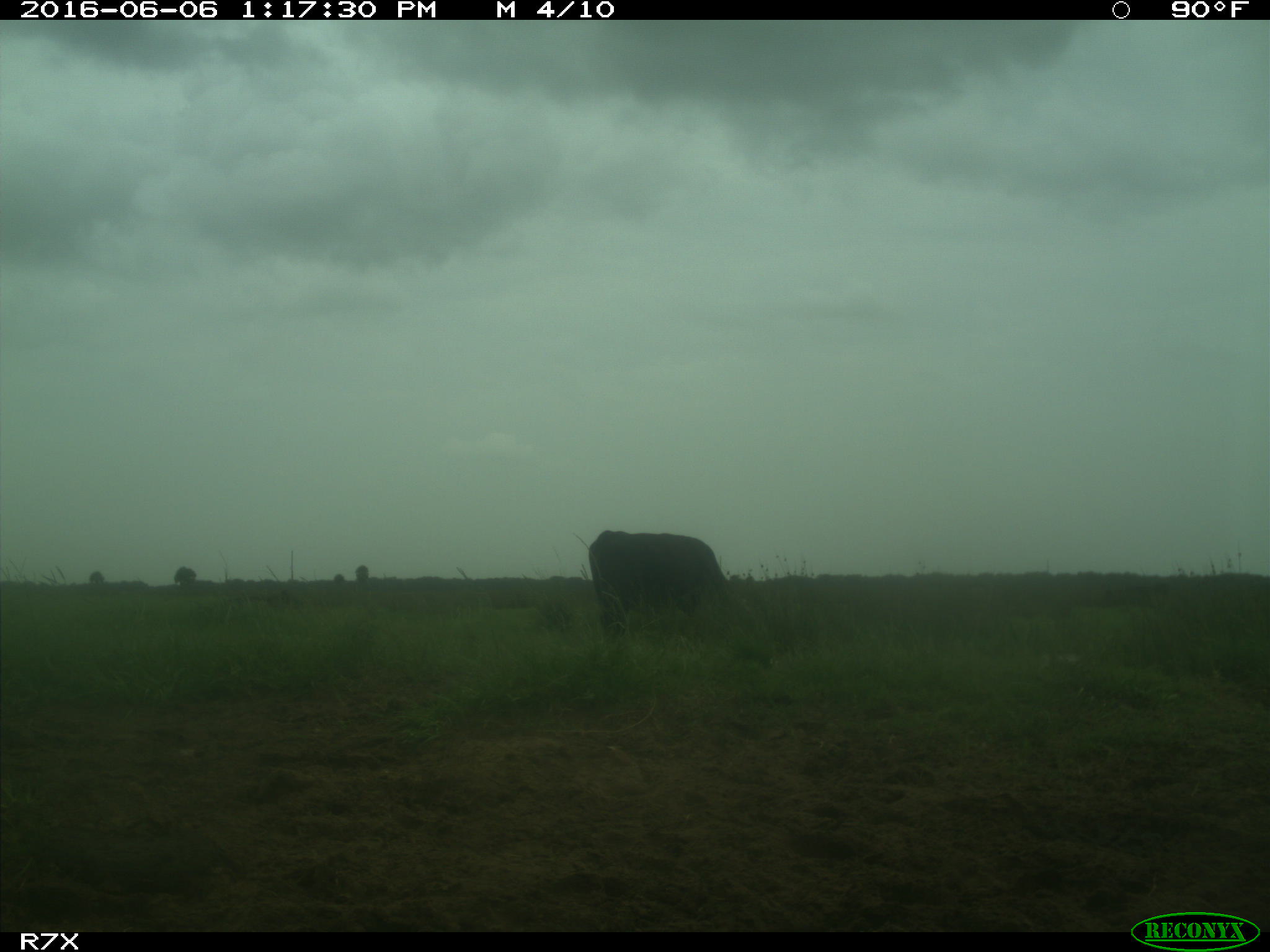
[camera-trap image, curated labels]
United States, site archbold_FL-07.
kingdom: Animalia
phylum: Chordata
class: Mammalia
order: Artiodactyla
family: Bovidae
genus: Bos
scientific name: Bos taurus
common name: domestic cow